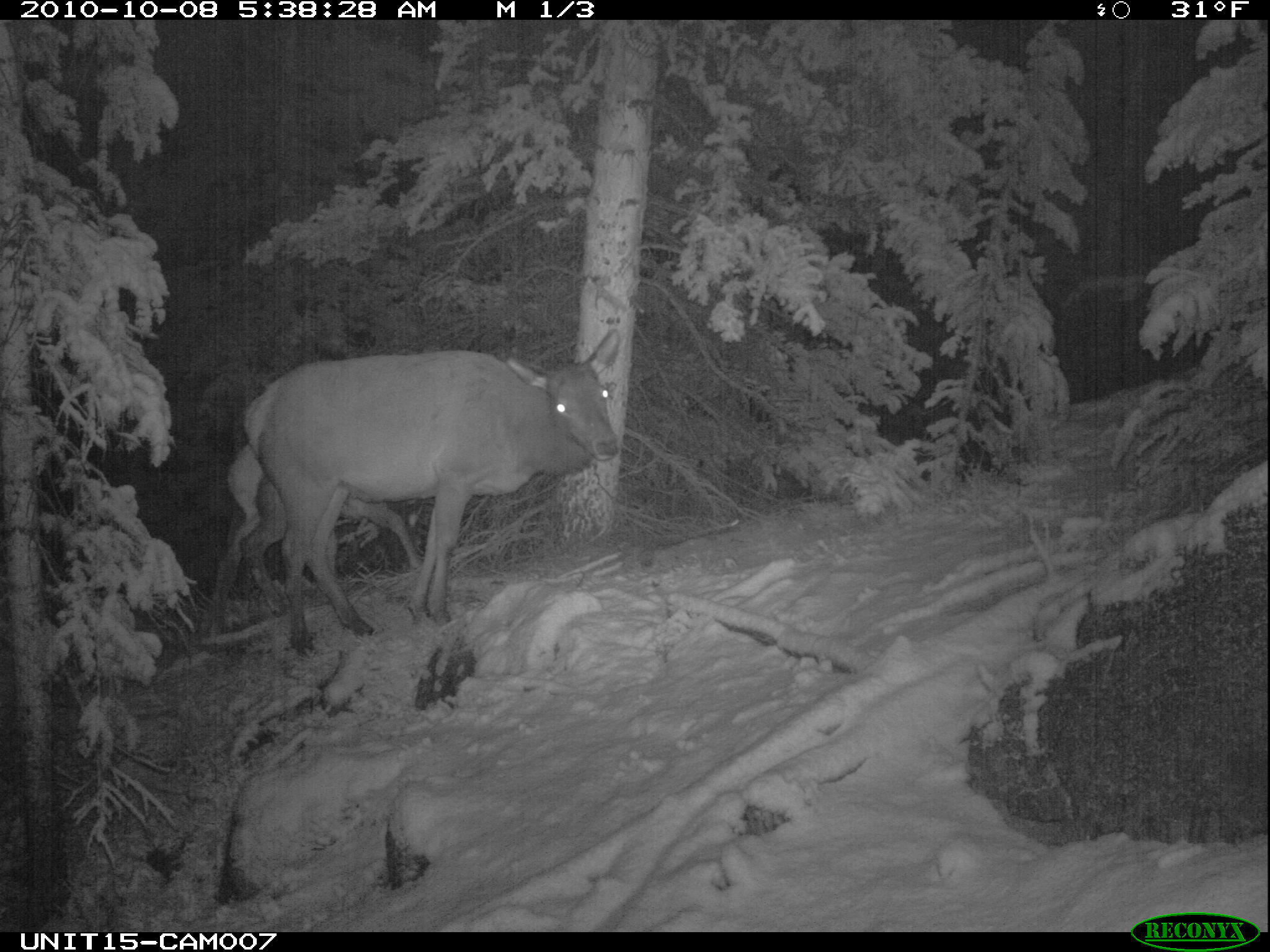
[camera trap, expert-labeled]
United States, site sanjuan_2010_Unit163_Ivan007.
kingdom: Animalia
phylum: Chordata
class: Mammalia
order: Artiodactyla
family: Cervidae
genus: Cervus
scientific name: Cervus elaphus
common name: red deer